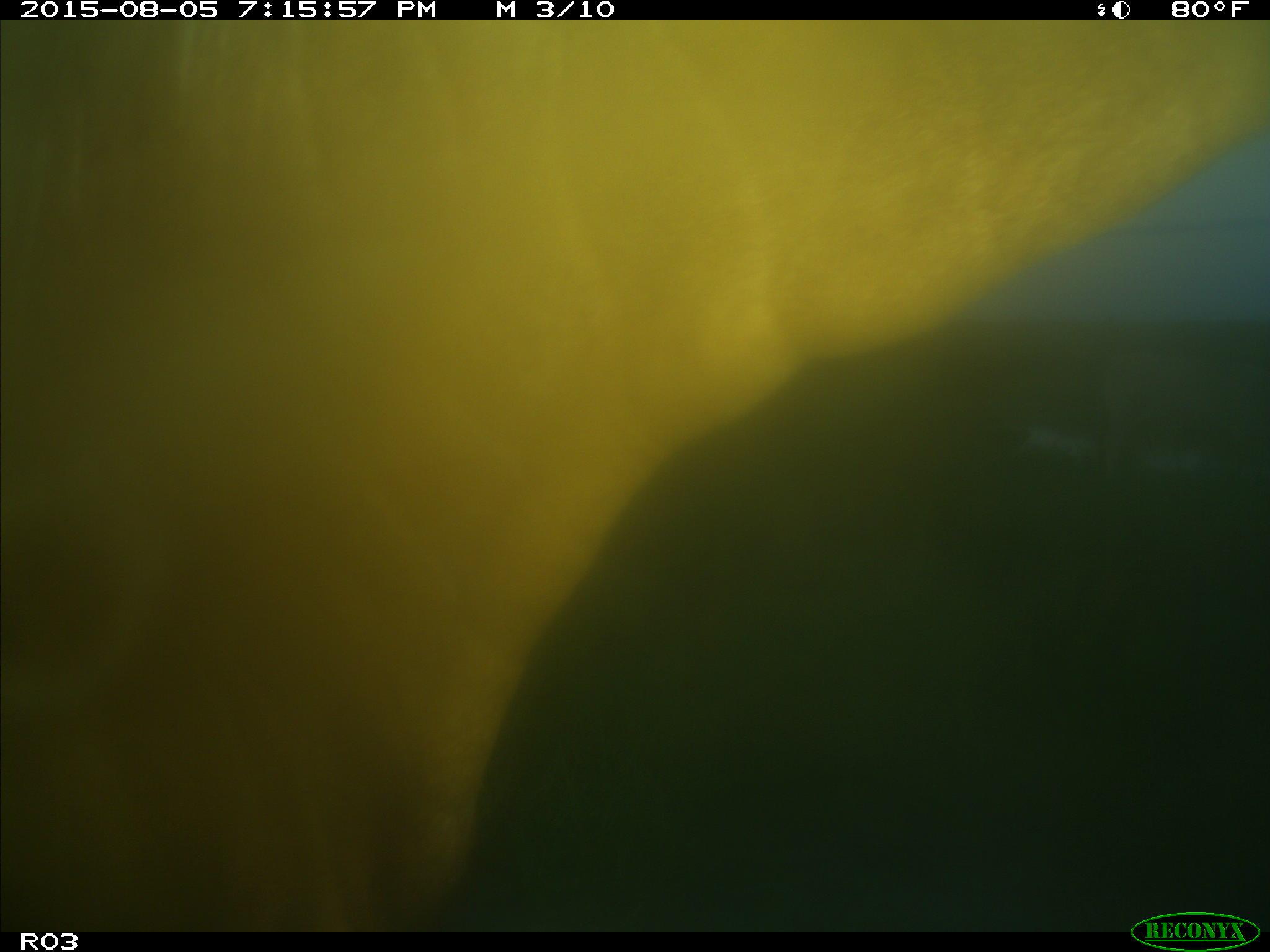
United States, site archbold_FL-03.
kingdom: Animalia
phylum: Chordata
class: Mammalia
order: Artiodactyla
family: Bovidae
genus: Bos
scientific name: Bos taurus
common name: domestic cow